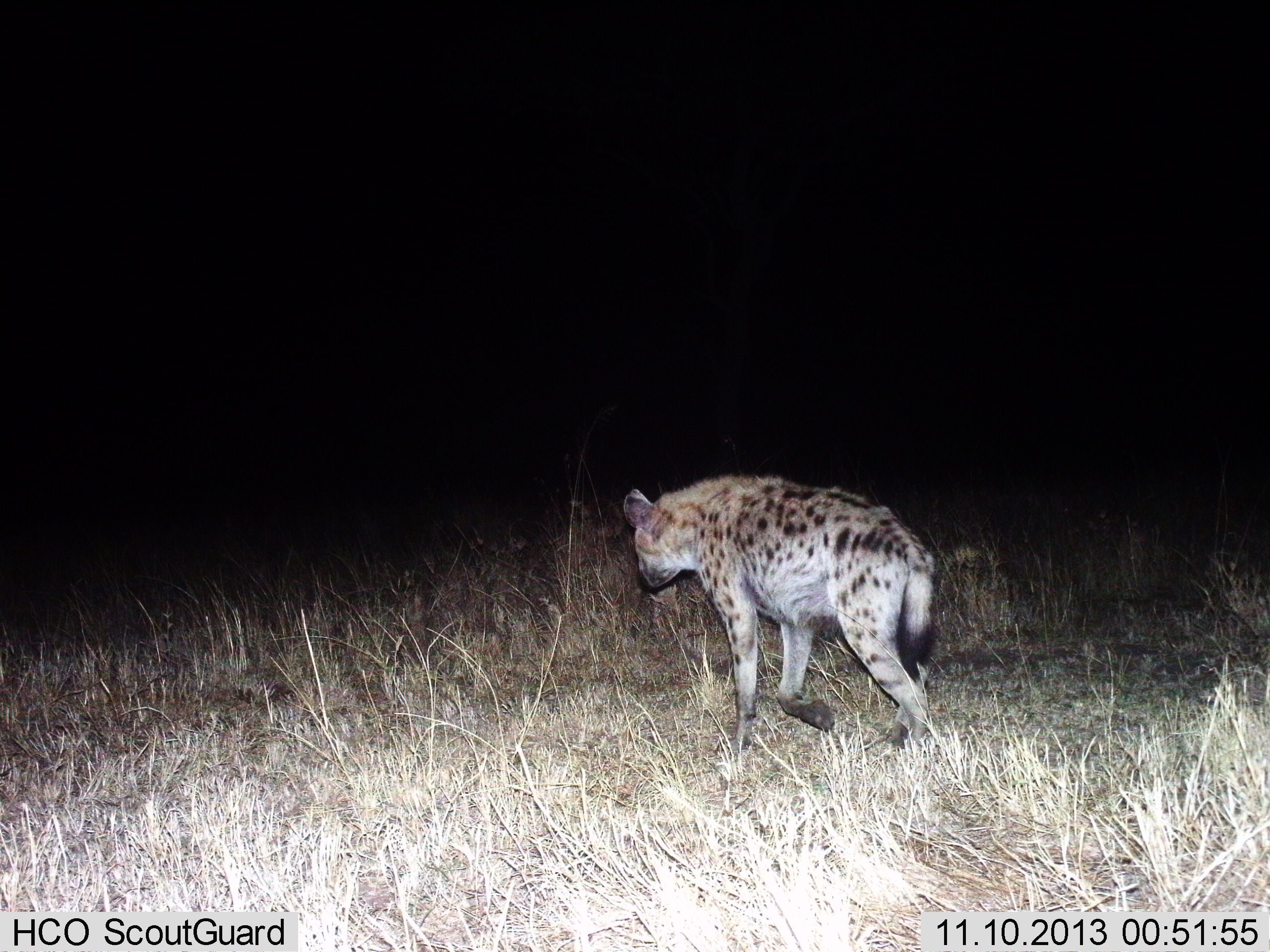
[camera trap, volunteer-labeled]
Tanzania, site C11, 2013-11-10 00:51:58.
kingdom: Animalia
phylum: Chordata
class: Mammalia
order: Carnivora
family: Hyaenidae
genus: Crocuta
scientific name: Crocuta crocuta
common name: spotted hyena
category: hyenaspotted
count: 1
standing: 20%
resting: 0%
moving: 90%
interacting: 0%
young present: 0%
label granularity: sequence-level